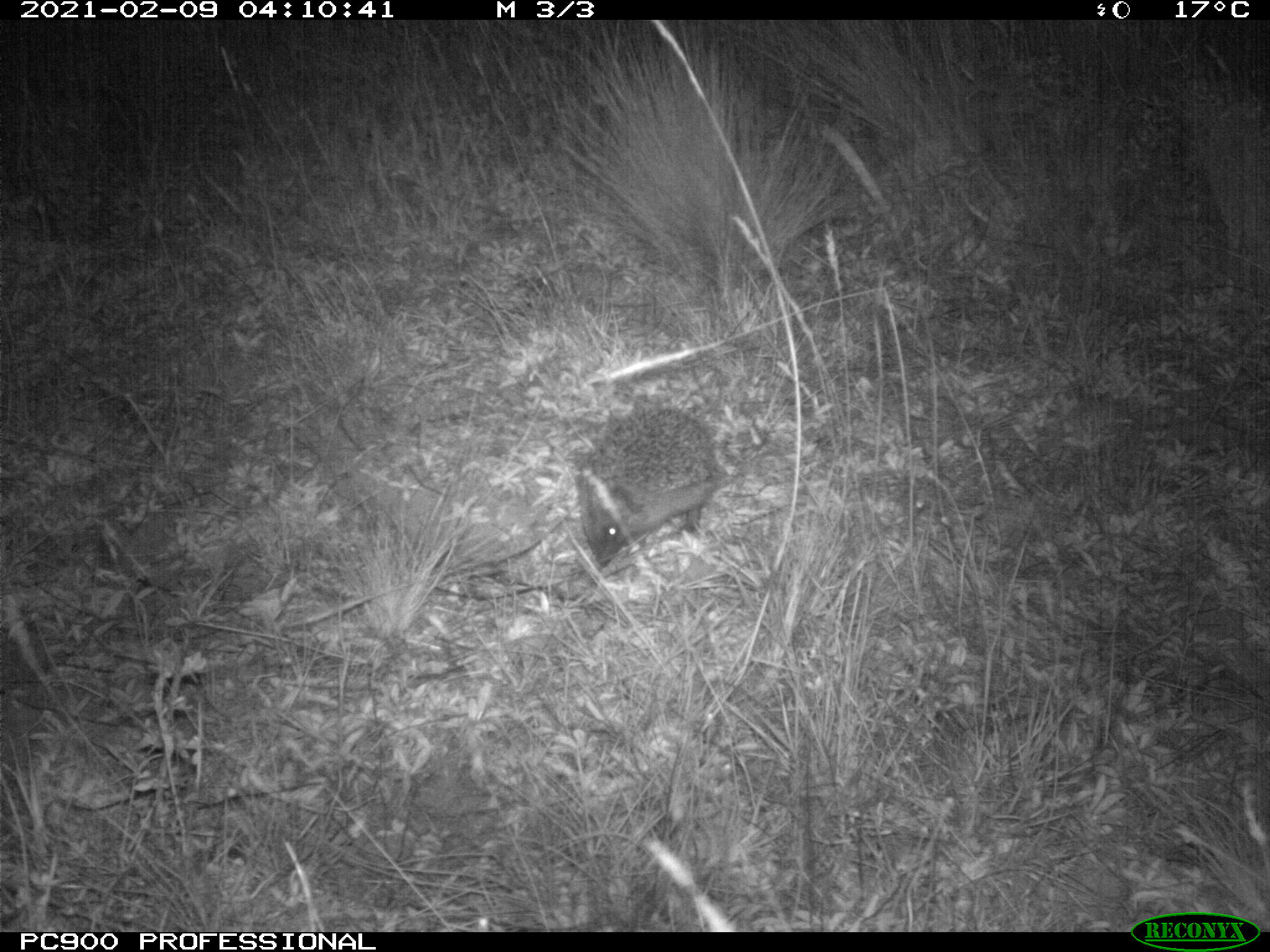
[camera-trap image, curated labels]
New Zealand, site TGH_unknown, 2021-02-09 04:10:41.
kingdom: Animalia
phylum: Chordata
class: Mammalia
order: Eulipotyphla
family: Erinaceidae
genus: Erinaceus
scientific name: Erinaceus europaeus europaeus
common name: european hedgehog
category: hedgehog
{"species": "hedgehog (european hedgehog) (Erinaceus europaeus europaeus)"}